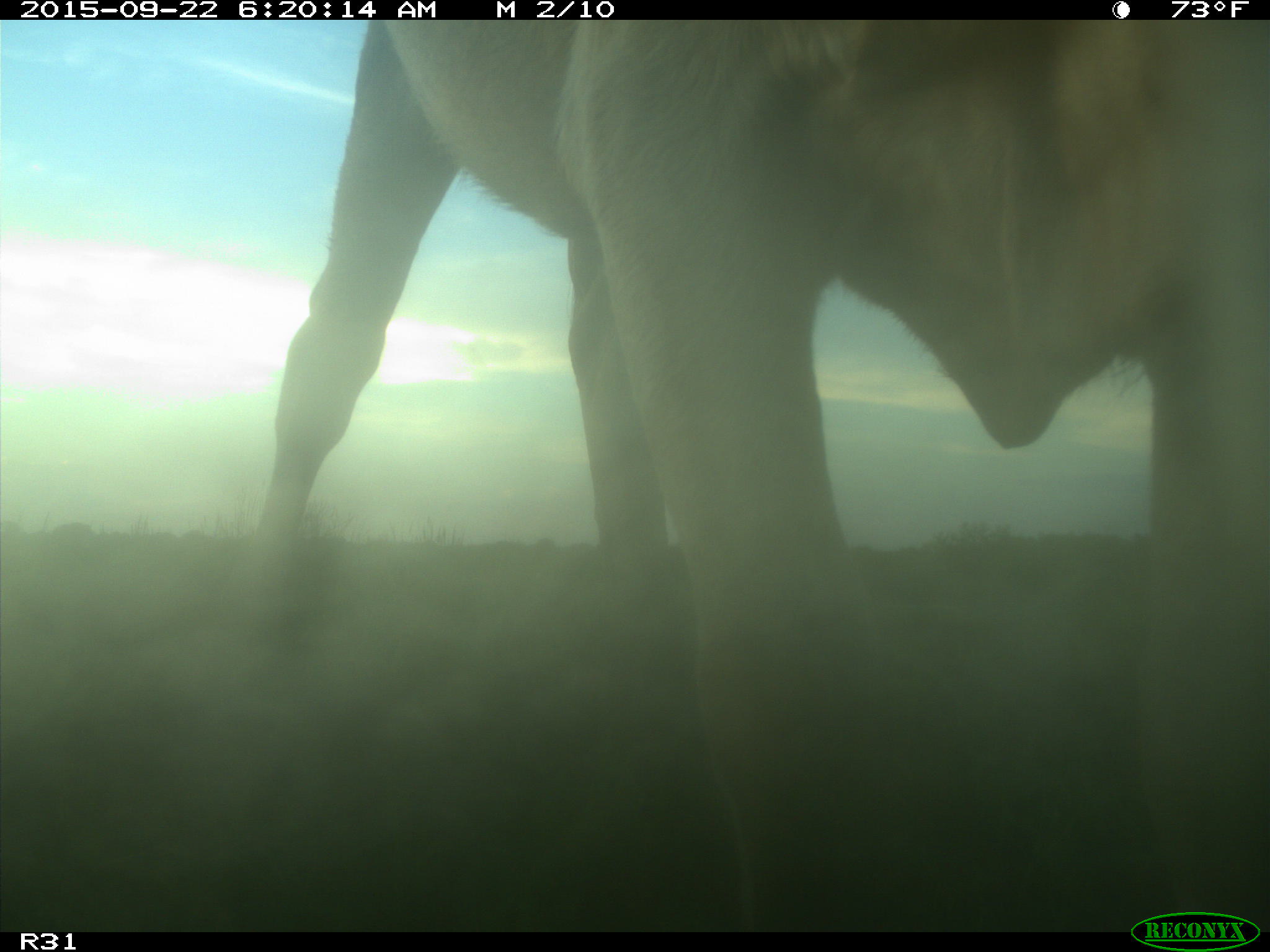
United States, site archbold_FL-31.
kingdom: Animalia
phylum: Chordata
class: Mammalia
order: Artiodactyla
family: Bovidae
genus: Bos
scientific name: Bos taurus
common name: domestic cow